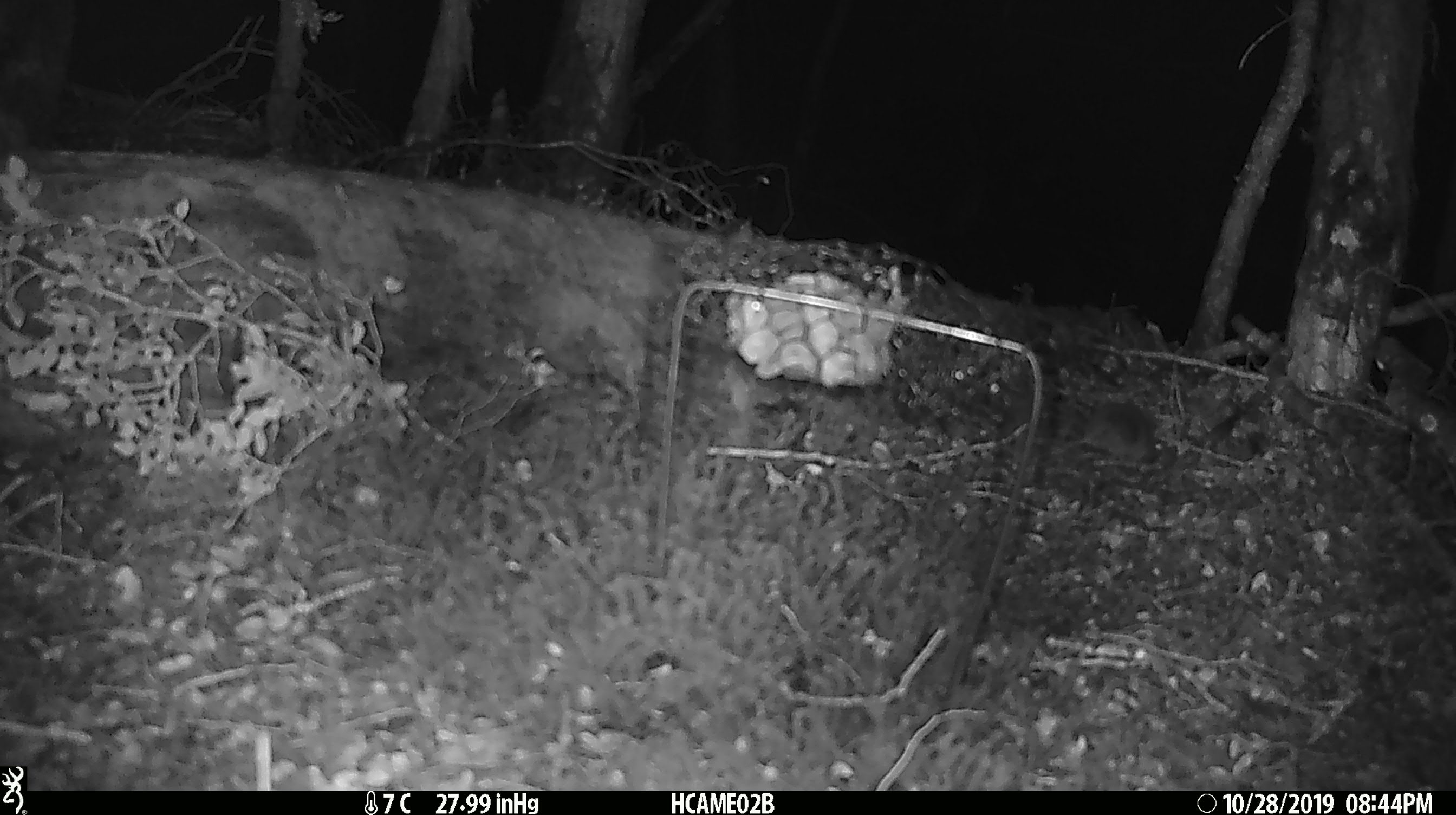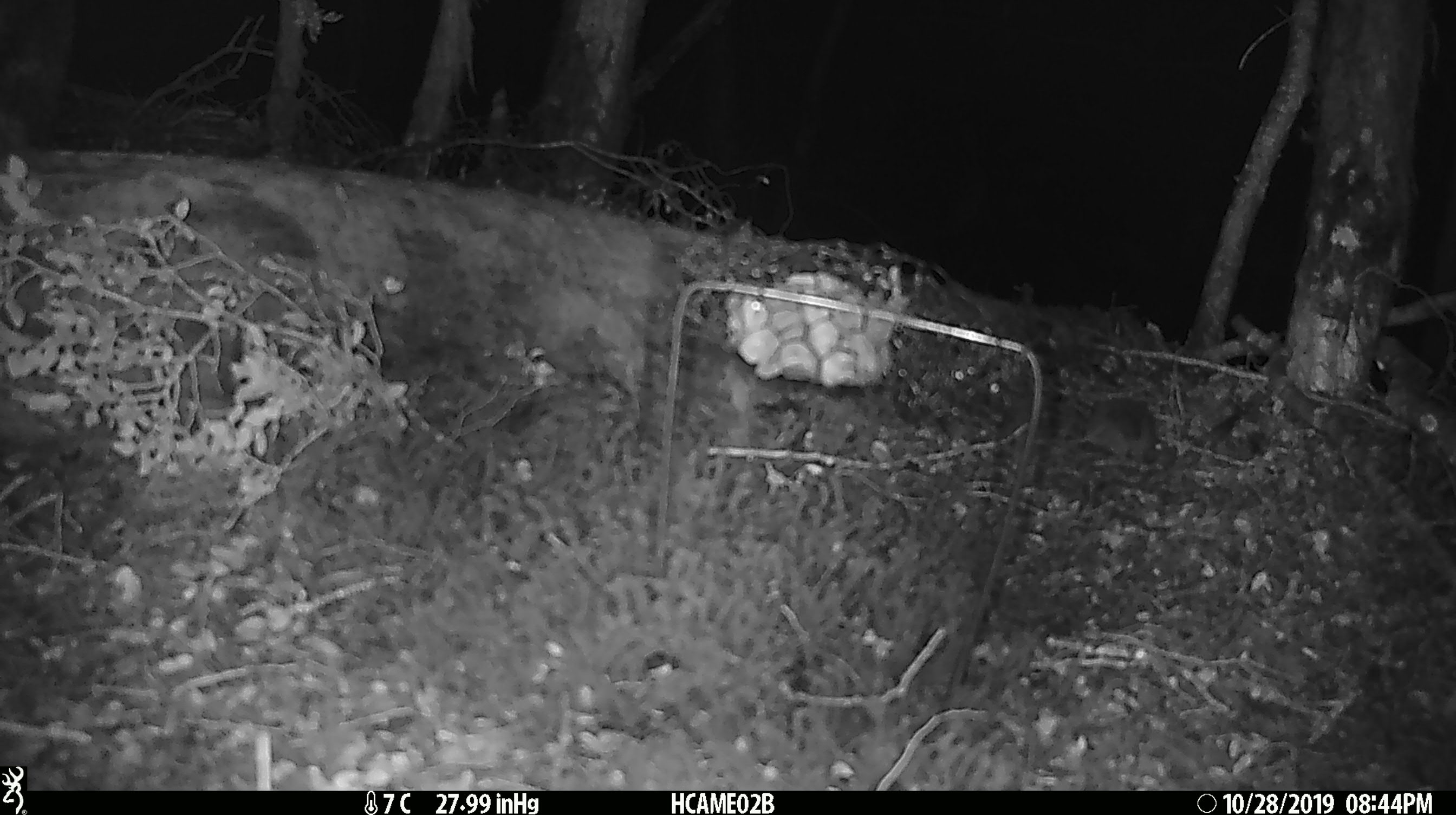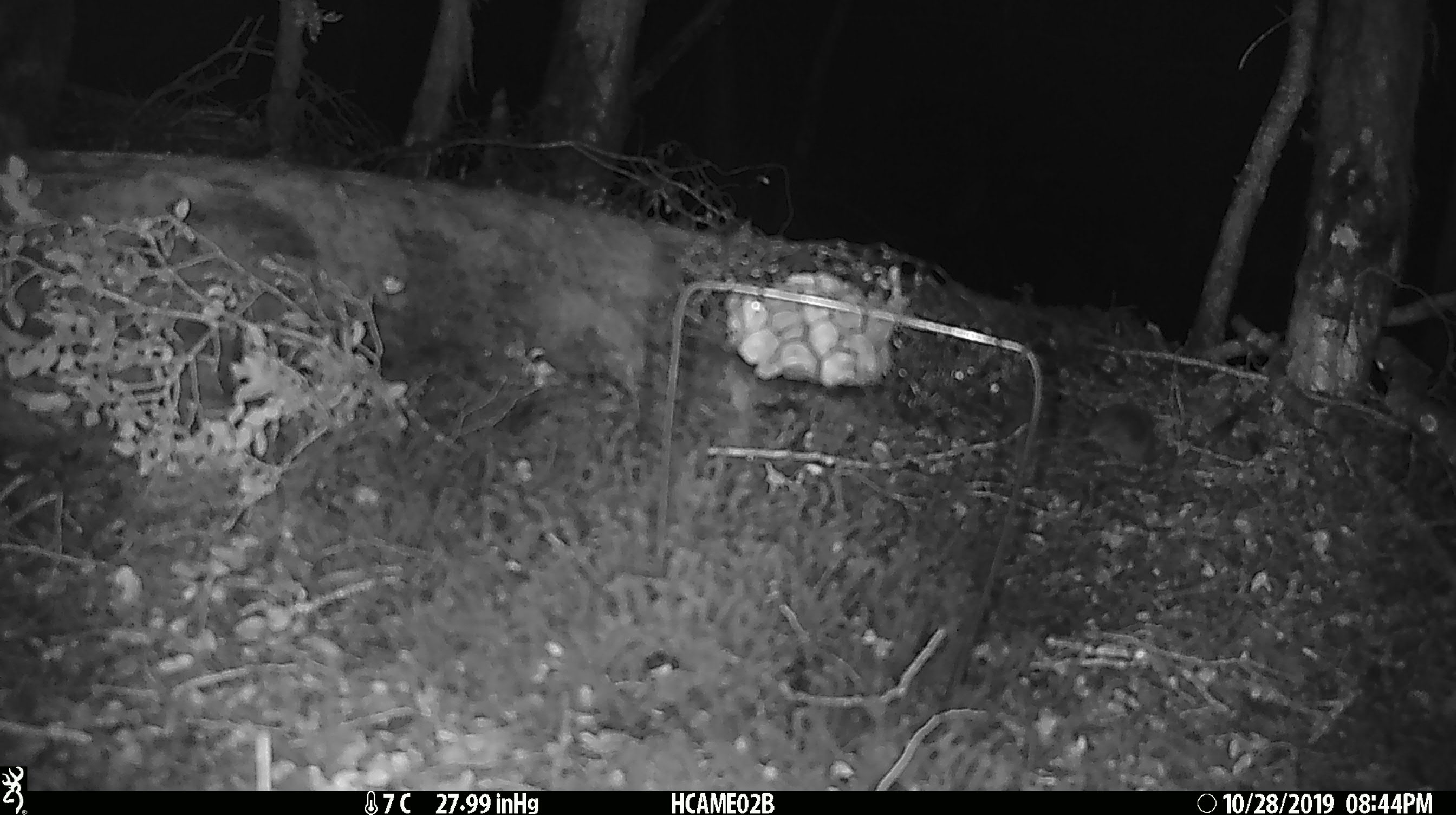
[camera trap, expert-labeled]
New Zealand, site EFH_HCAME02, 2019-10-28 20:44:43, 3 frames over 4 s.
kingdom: Animalia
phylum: Chordata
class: Mammalia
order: Rodentia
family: Muridae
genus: Mus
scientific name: Mus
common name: mouse